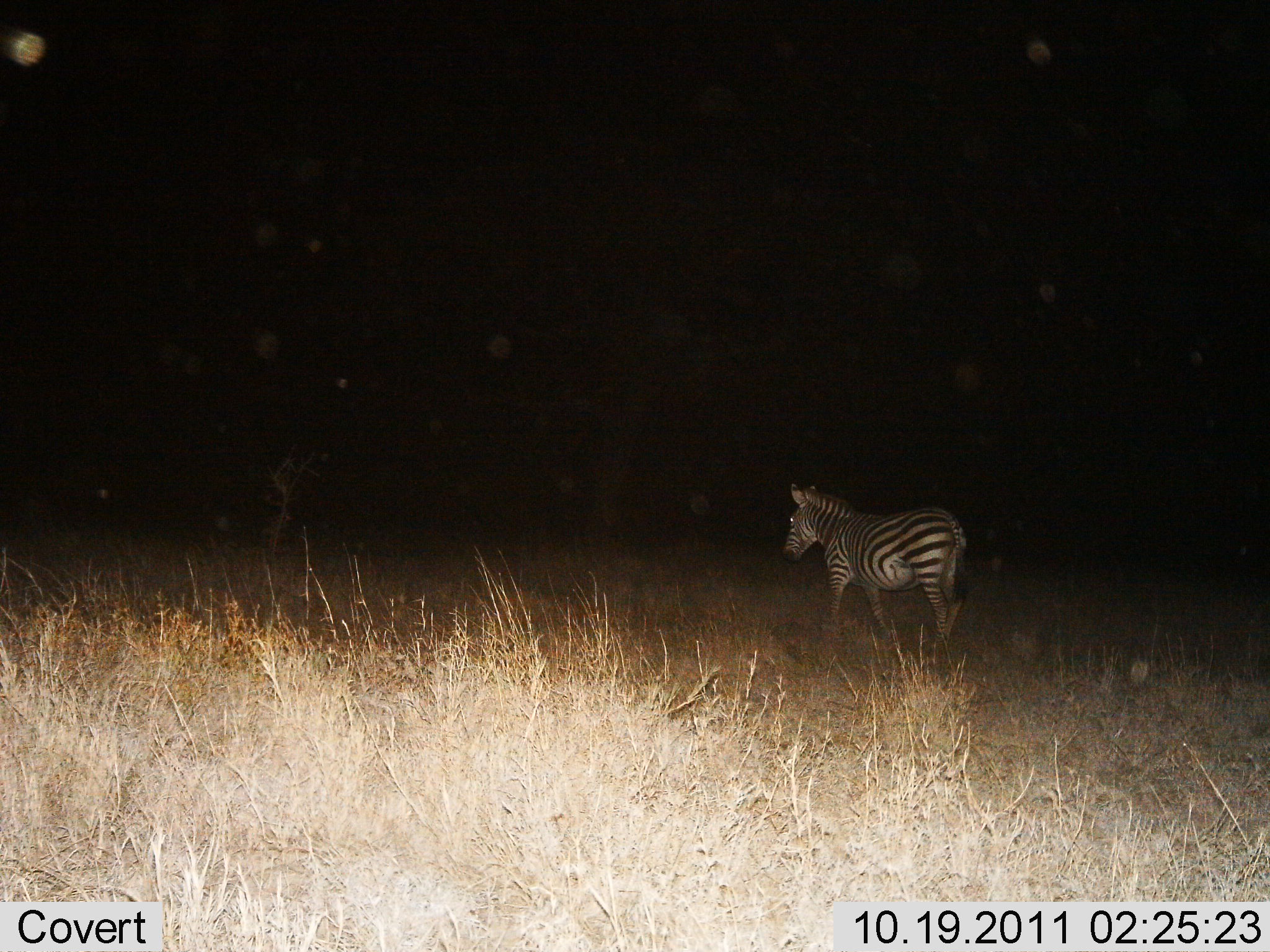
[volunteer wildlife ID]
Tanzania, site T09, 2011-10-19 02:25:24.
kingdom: Animalia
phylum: Chordata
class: Mammalia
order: Perissodactyla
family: Equidae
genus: Equus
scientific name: Equus quagga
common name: plains zebra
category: zebra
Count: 1.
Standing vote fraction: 62%.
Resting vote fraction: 8%.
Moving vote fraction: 38%.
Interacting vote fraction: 0%.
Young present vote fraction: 0%.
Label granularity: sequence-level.